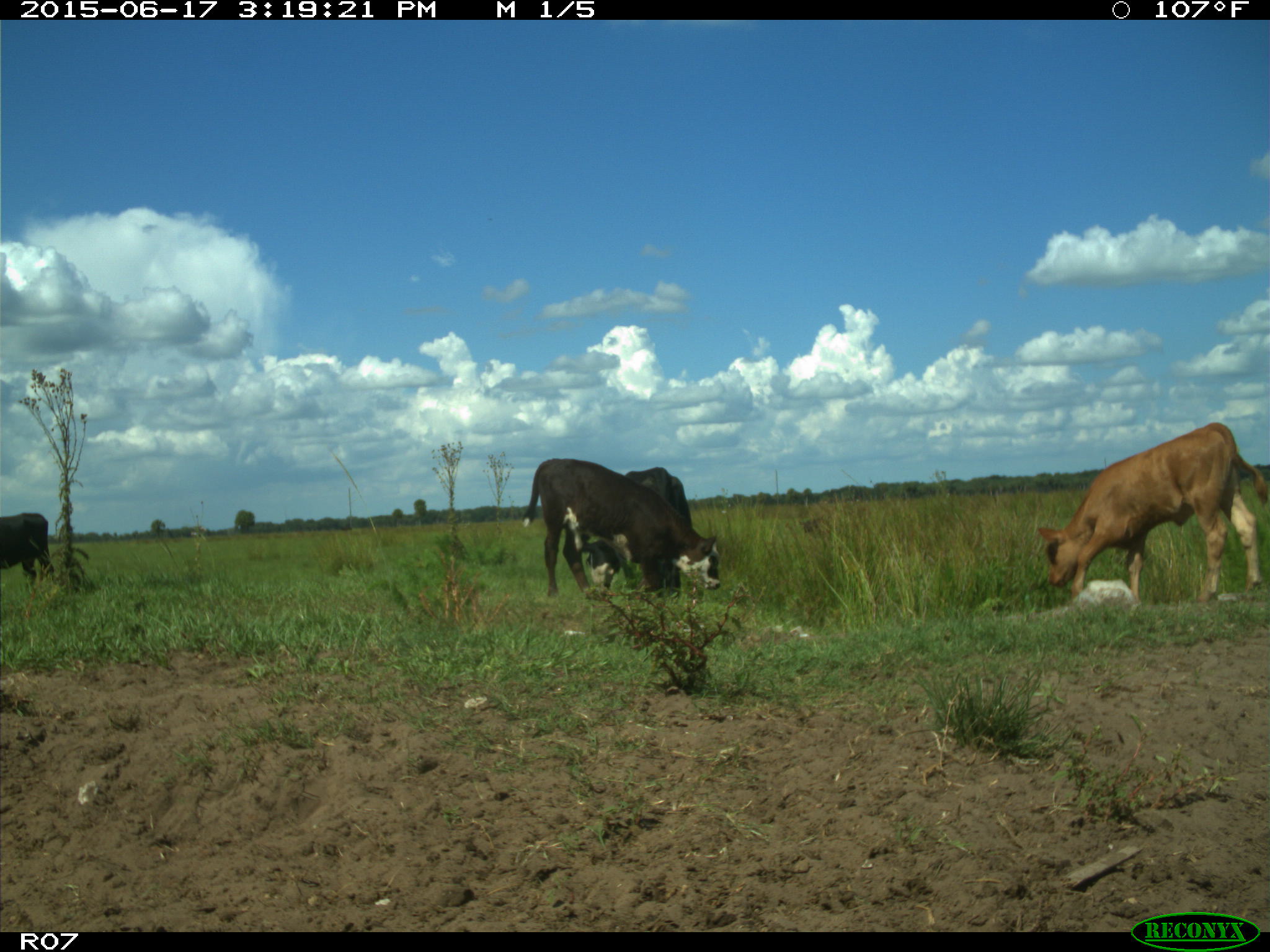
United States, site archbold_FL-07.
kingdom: Animalia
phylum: Chordata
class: Mammalia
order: Artiodactyla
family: Bovidae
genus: Bos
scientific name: Bos taurus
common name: domestic cow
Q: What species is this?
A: Bos taurus (domestic cow).